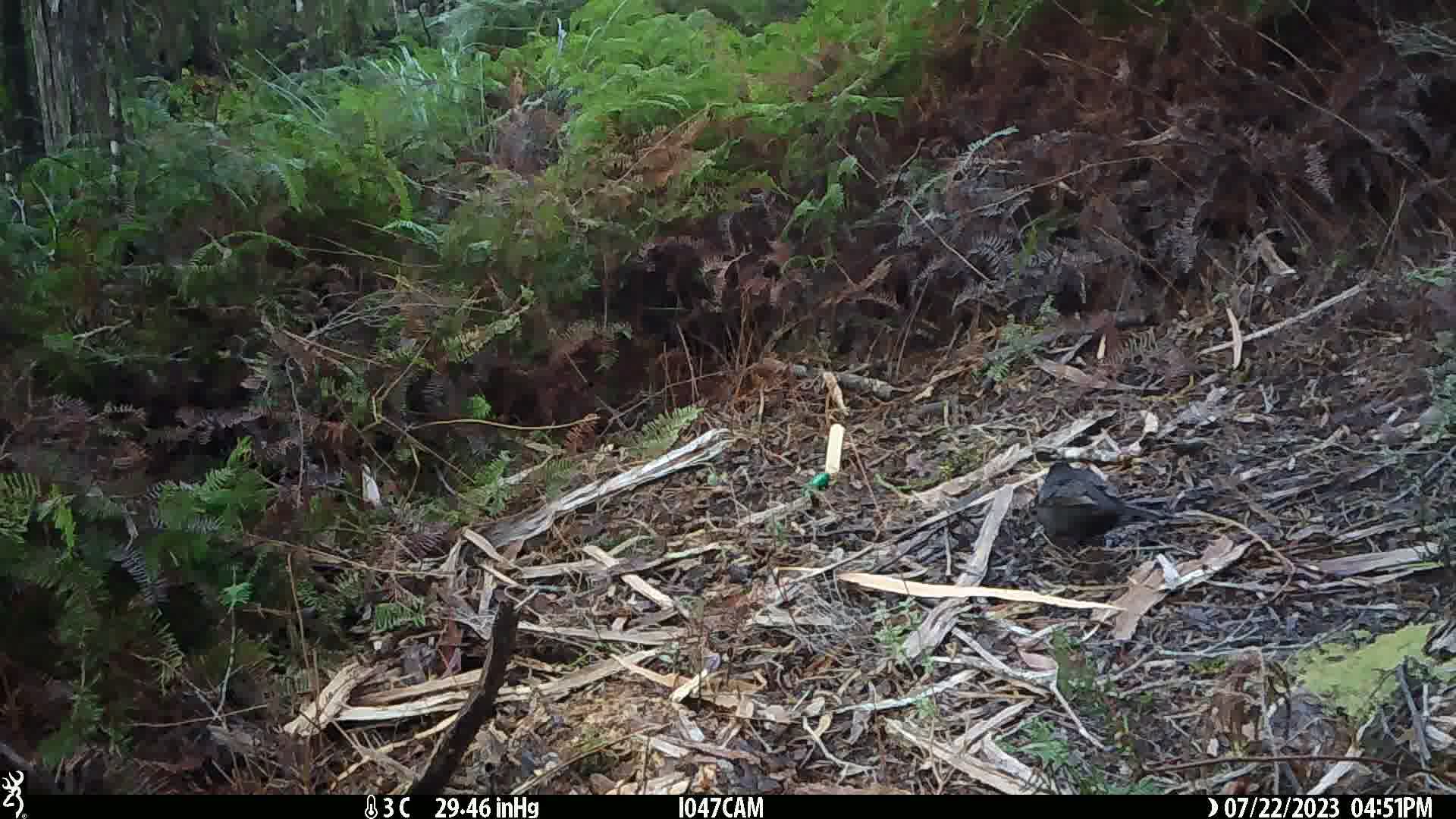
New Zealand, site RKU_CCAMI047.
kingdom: Animalia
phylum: Chordata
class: Aves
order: Passeriformes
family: Turdidae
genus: Turdus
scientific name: Turdus merula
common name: eurasian blackbird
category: blackbird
Blackbird (eurasian blackbird) (Turdus merula).